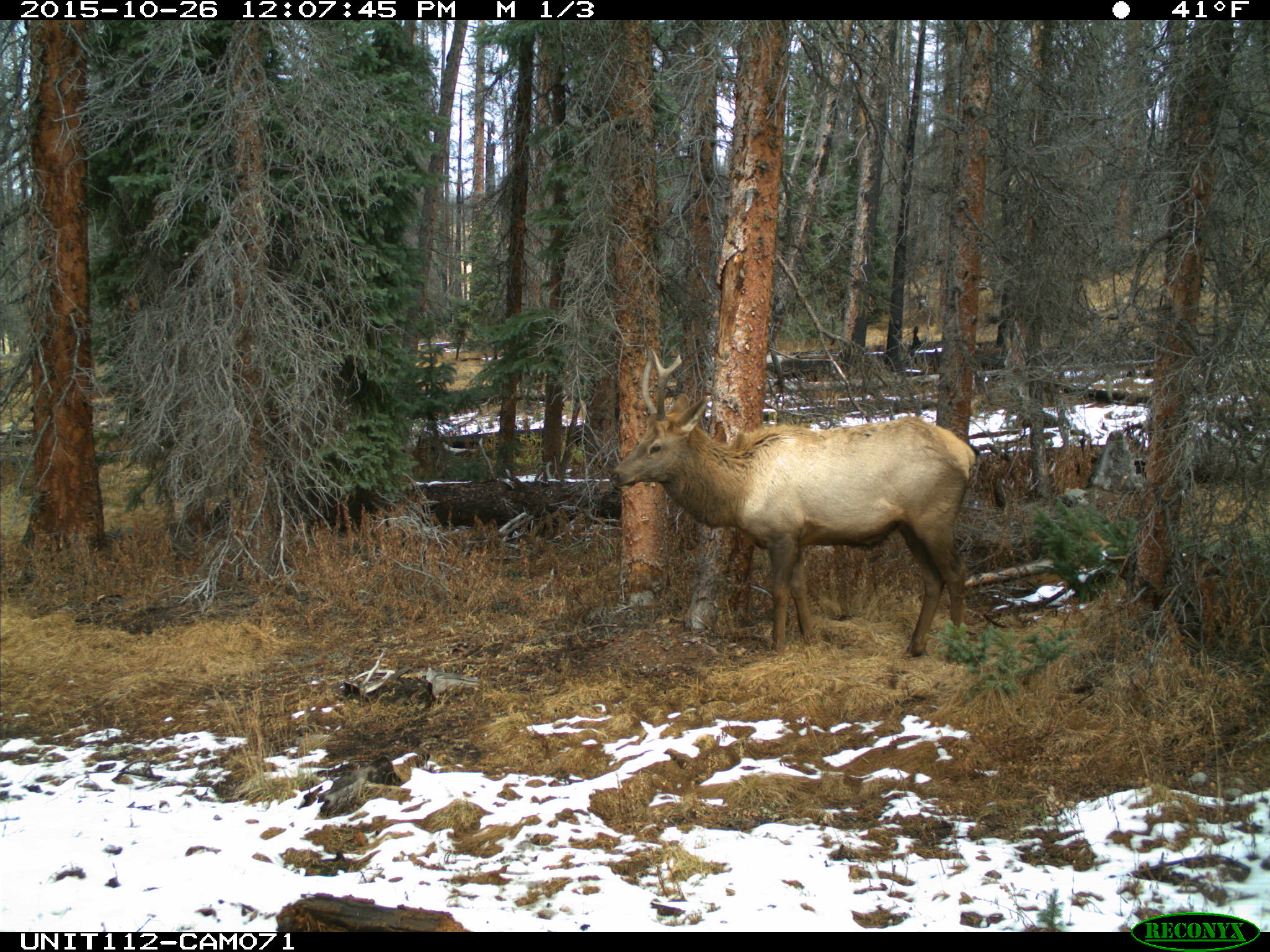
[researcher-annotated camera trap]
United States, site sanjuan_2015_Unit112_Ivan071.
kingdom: Animalia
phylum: Chordata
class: Mammalia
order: Artiodactyla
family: Cervidae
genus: Cervus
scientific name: Cervus elaphus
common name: red deer